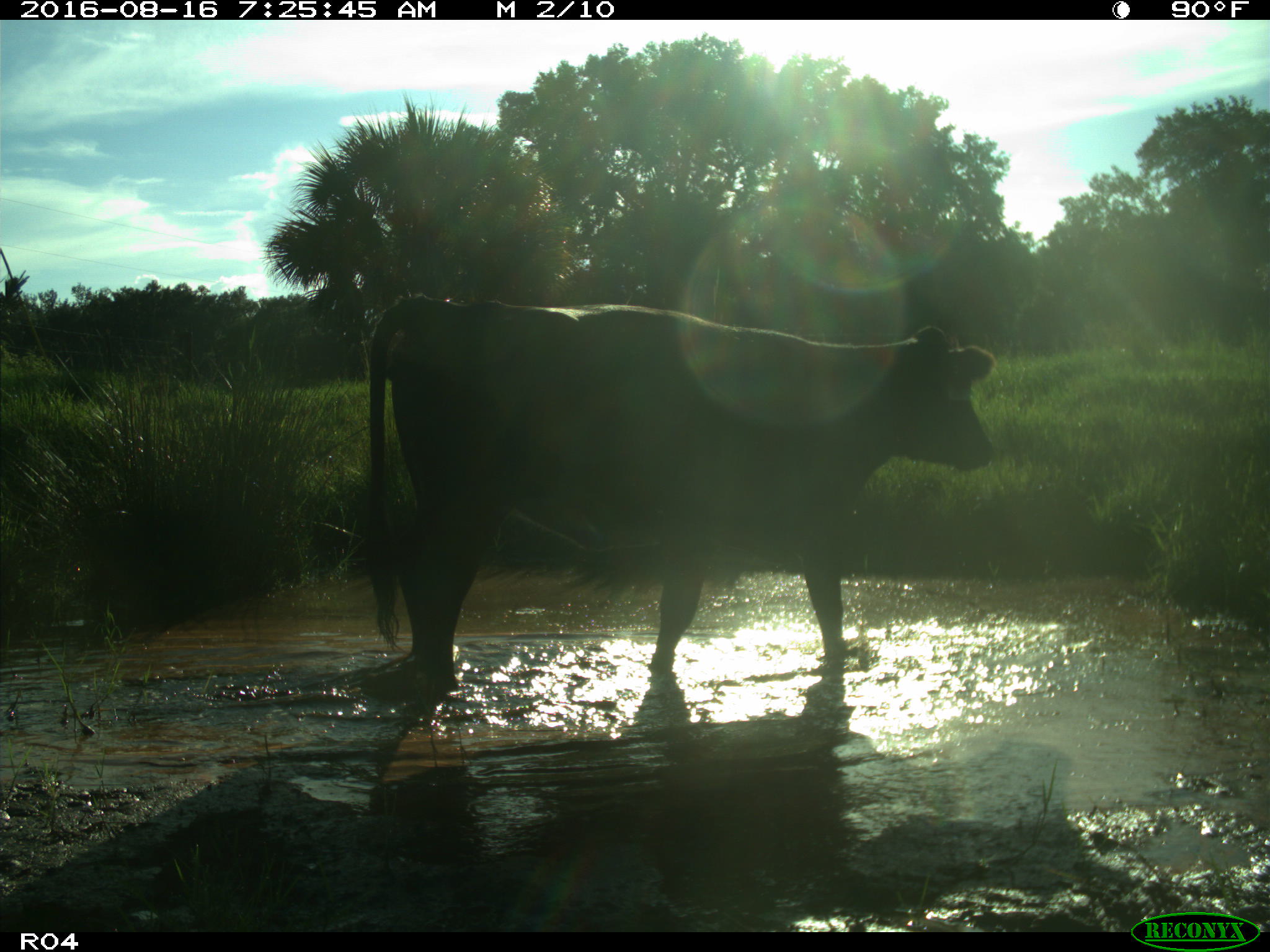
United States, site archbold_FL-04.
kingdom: Animalia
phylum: Chordata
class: Mammalia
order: Artiodactyla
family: Bovidae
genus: Bos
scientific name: Bos taurus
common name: domestic cow